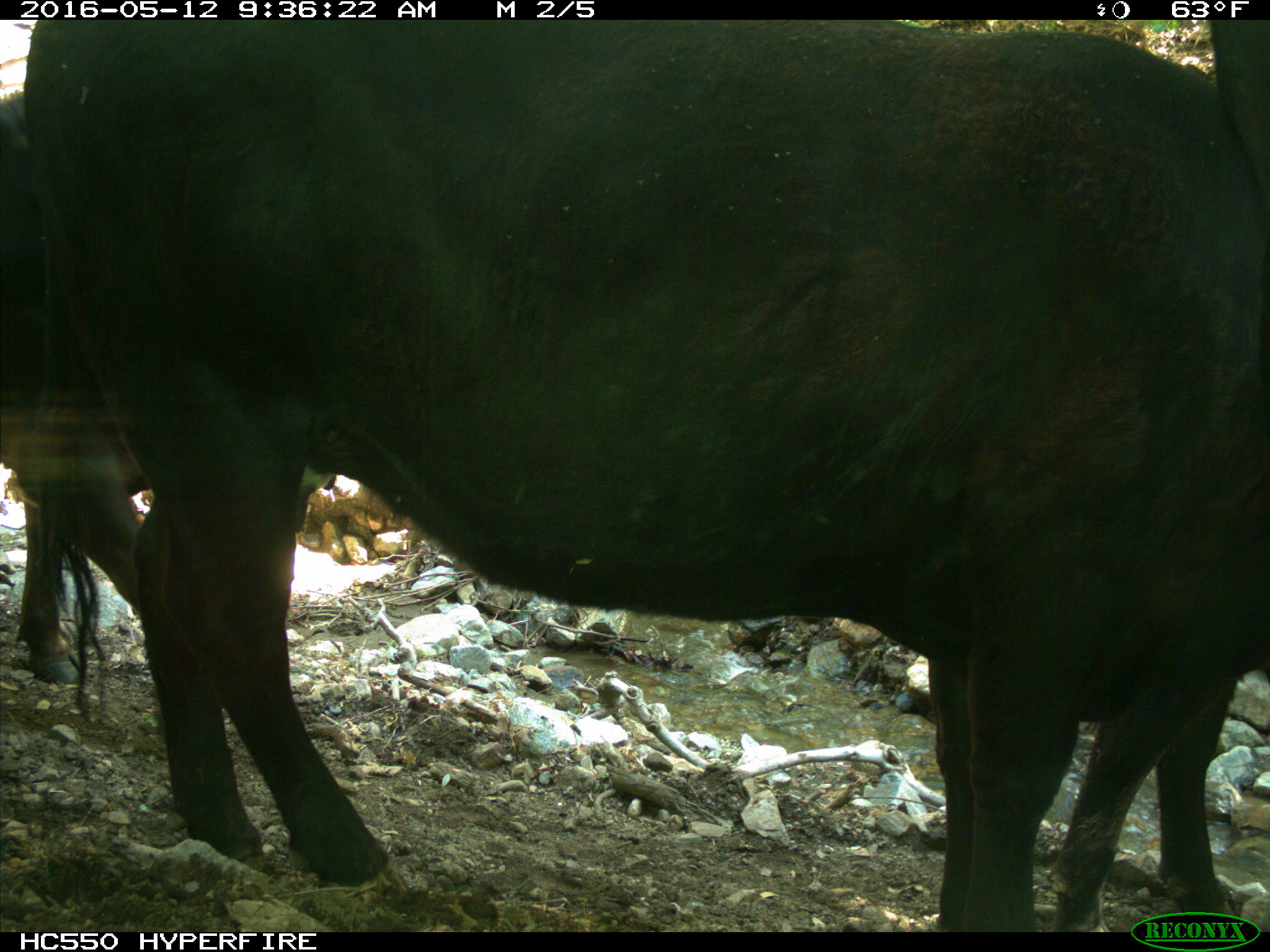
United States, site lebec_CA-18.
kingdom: Animalia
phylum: Chordata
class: Mammalia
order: Artiodactyla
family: Bovidae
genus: Bos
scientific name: Bos taurus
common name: domestic cow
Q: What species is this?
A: Bos taurus (domestic cow).